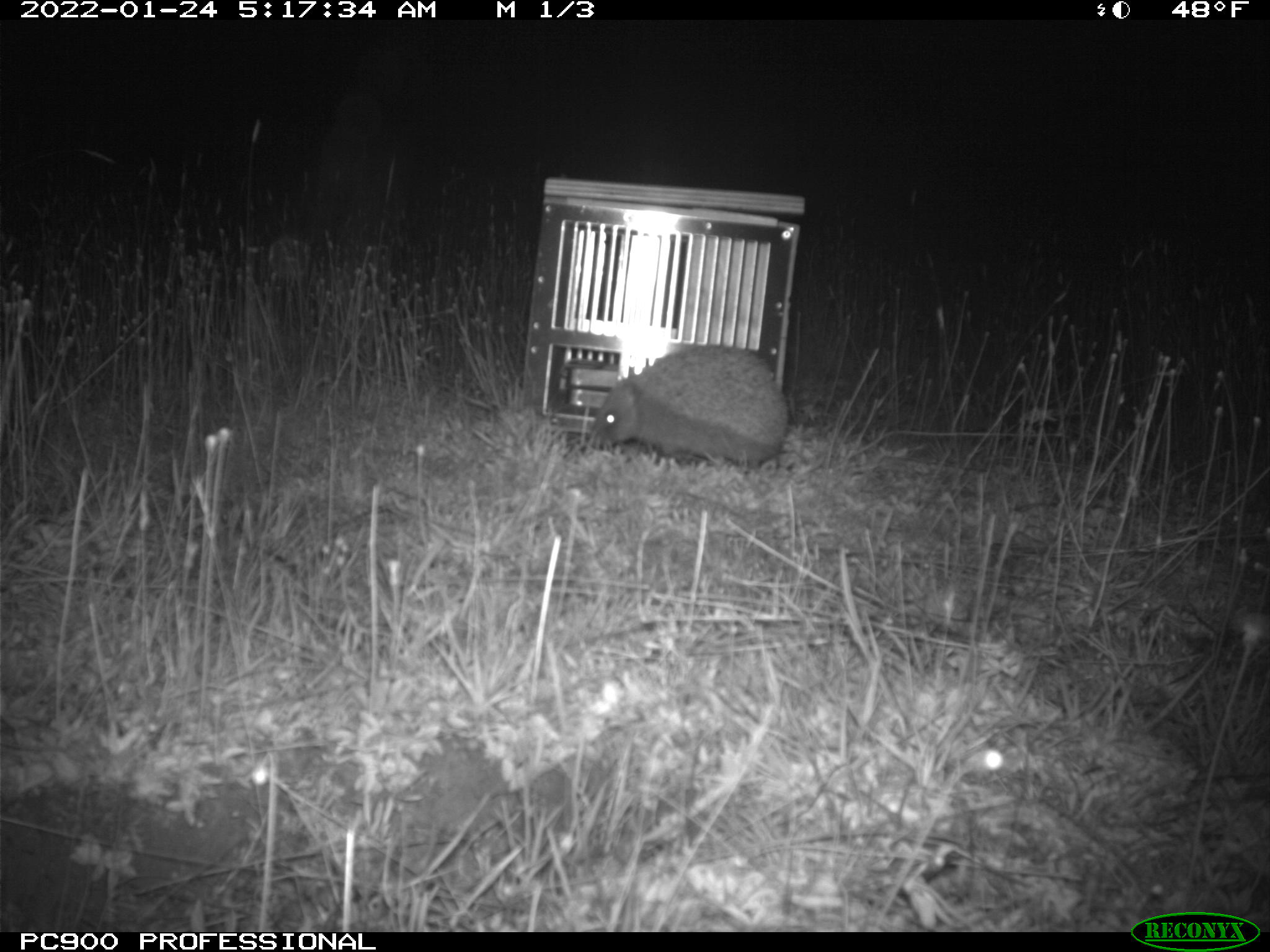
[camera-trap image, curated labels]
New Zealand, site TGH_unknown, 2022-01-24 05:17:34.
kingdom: Animalia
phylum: Chordata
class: Mammalia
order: Eulipotyphla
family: Erinaceidae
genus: Erinaceus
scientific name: Erinaceus europaeus europaeus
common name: european hedgehog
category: hedgehog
Hedgehog (european hedgehog) (Erinaceus europaeus europaeus).